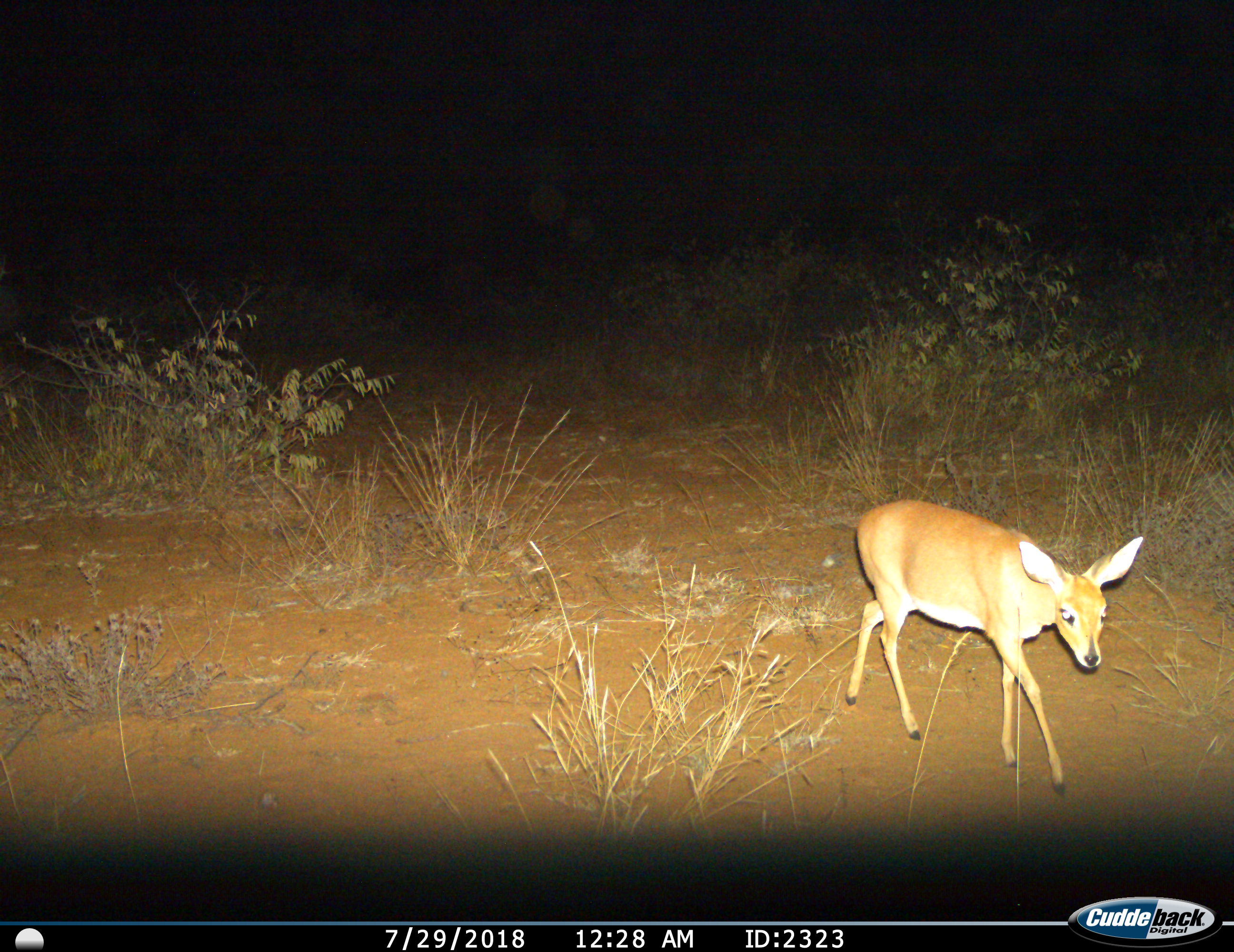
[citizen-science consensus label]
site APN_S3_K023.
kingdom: Animalia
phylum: Chordata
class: Mammalia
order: Artiodactyla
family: Bovidae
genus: Redunca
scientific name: Redunca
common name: reedbuck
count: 1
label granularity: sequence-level